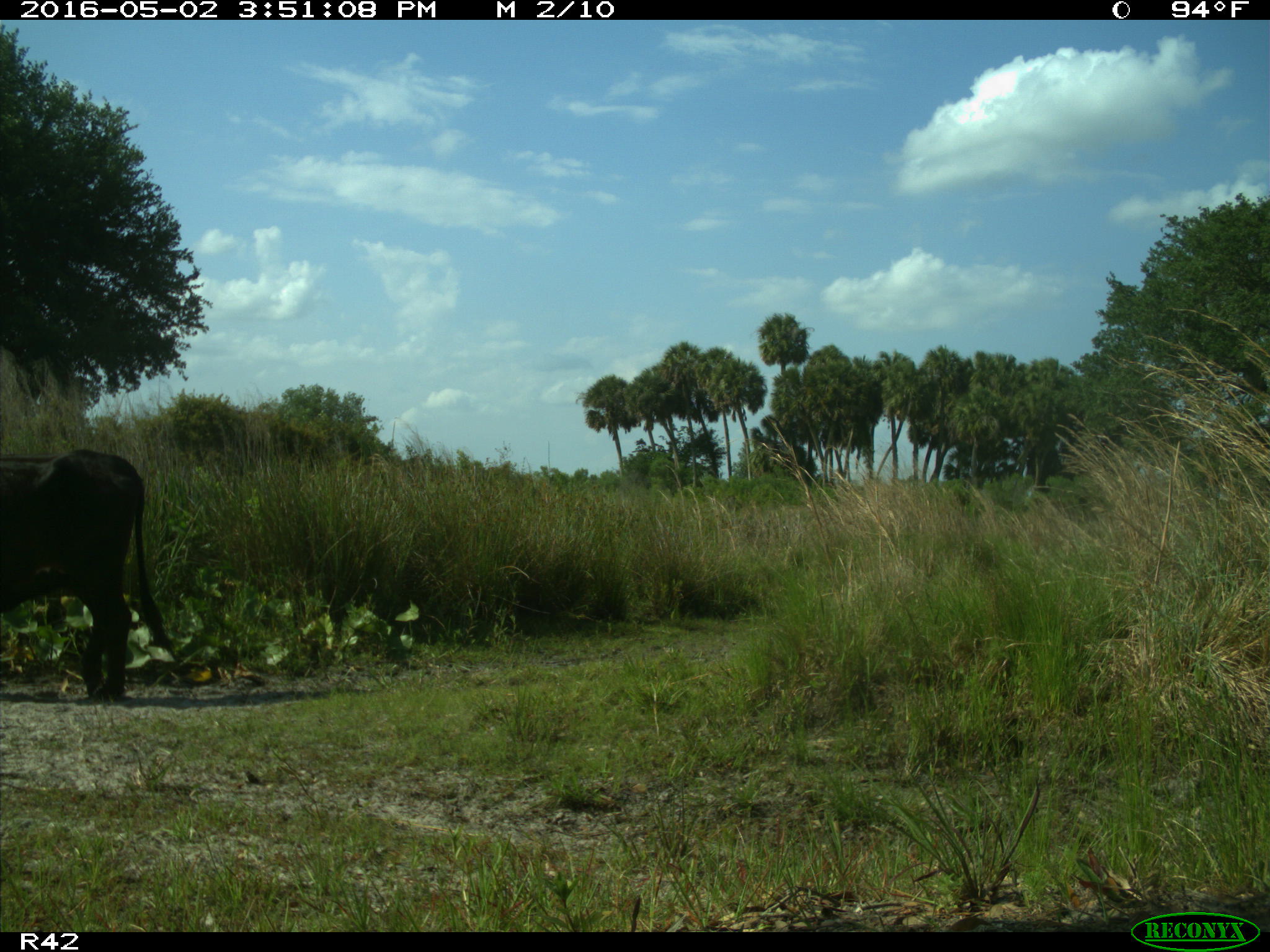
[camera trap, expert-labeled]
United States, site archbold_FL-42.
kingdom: Animalia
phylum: Chordata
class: Mammalia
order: Artiodactyla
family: Bovidae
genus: Bos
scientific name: Bos taurus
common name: domestic cow